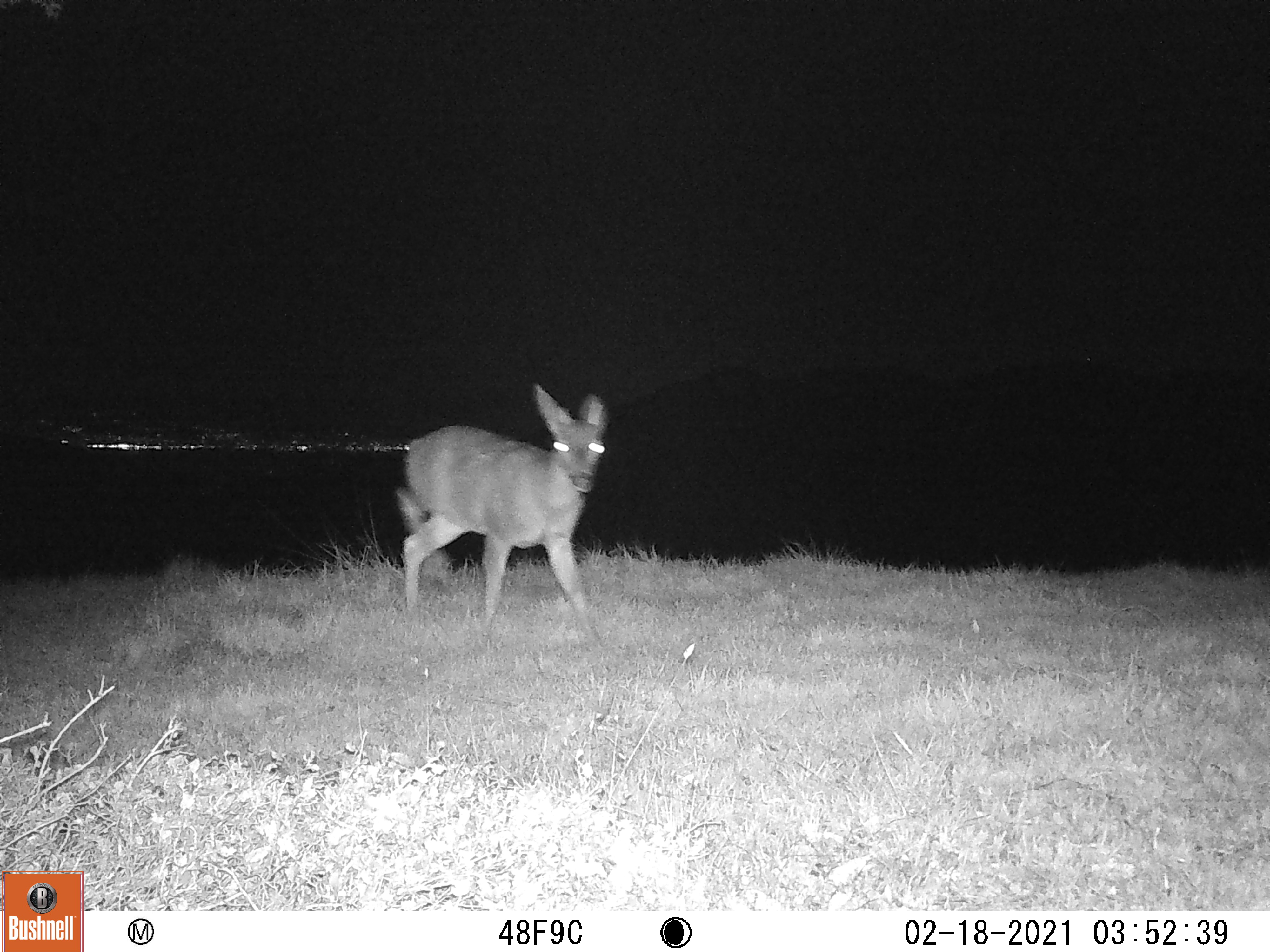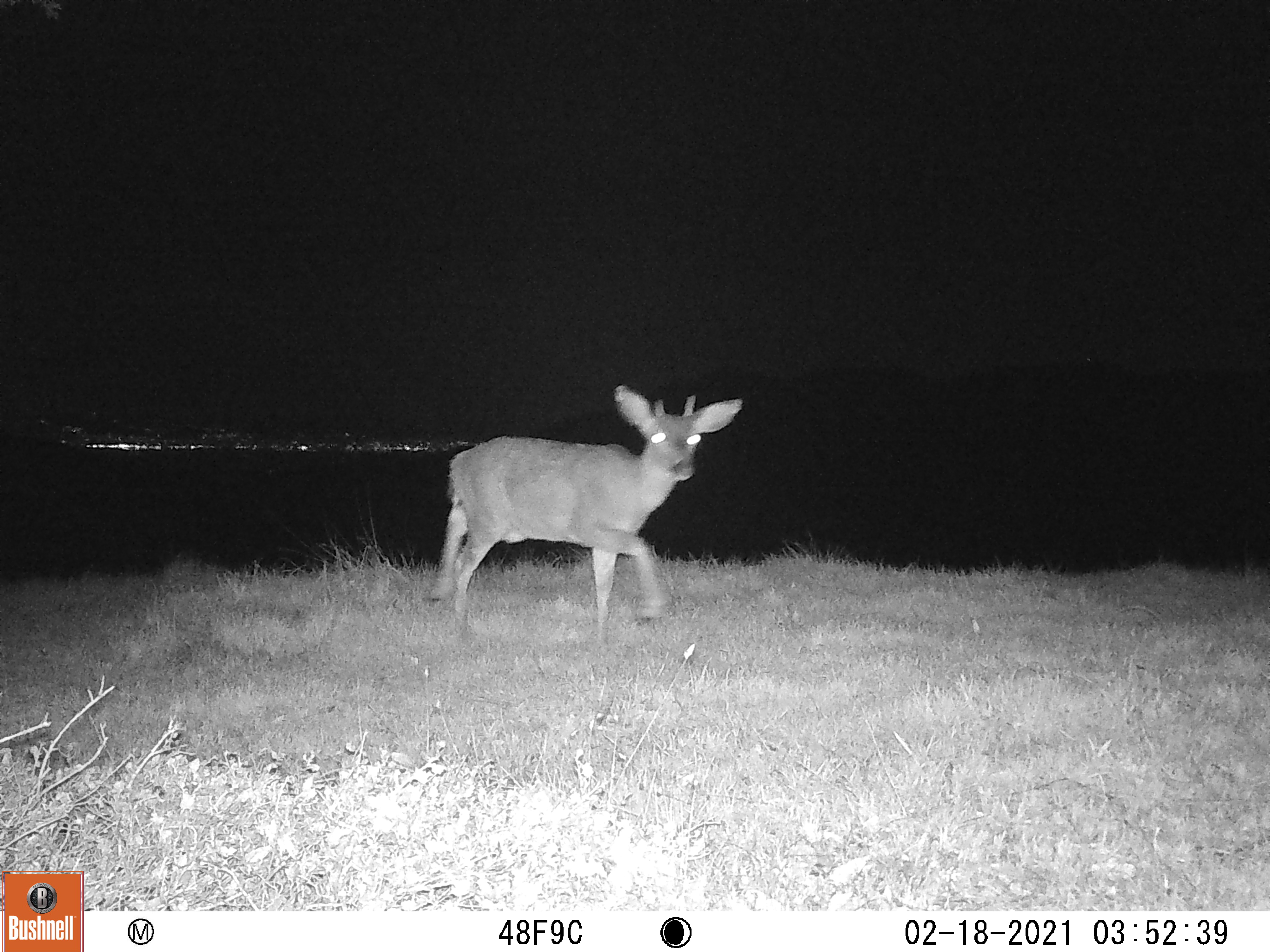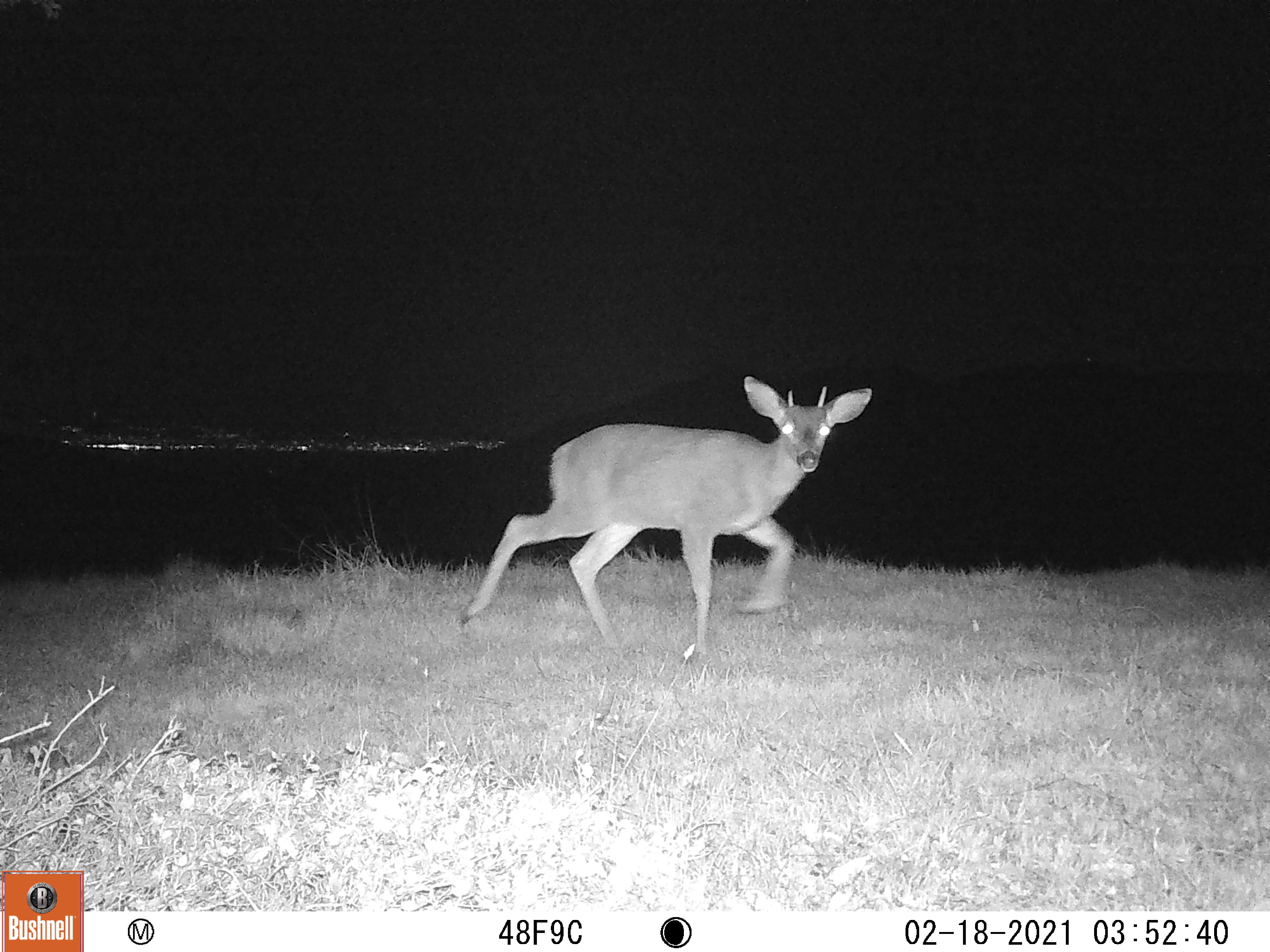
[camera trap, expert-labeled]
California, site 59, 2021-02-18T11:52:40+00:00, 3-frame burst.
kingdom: Animalia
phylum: Chordata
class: Mammalia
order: Artiodactyla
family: Cervidae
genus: Odocoileus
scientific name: Odocoileus hemionus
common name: mule deer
Mule deer (Odocoileus hemionus).